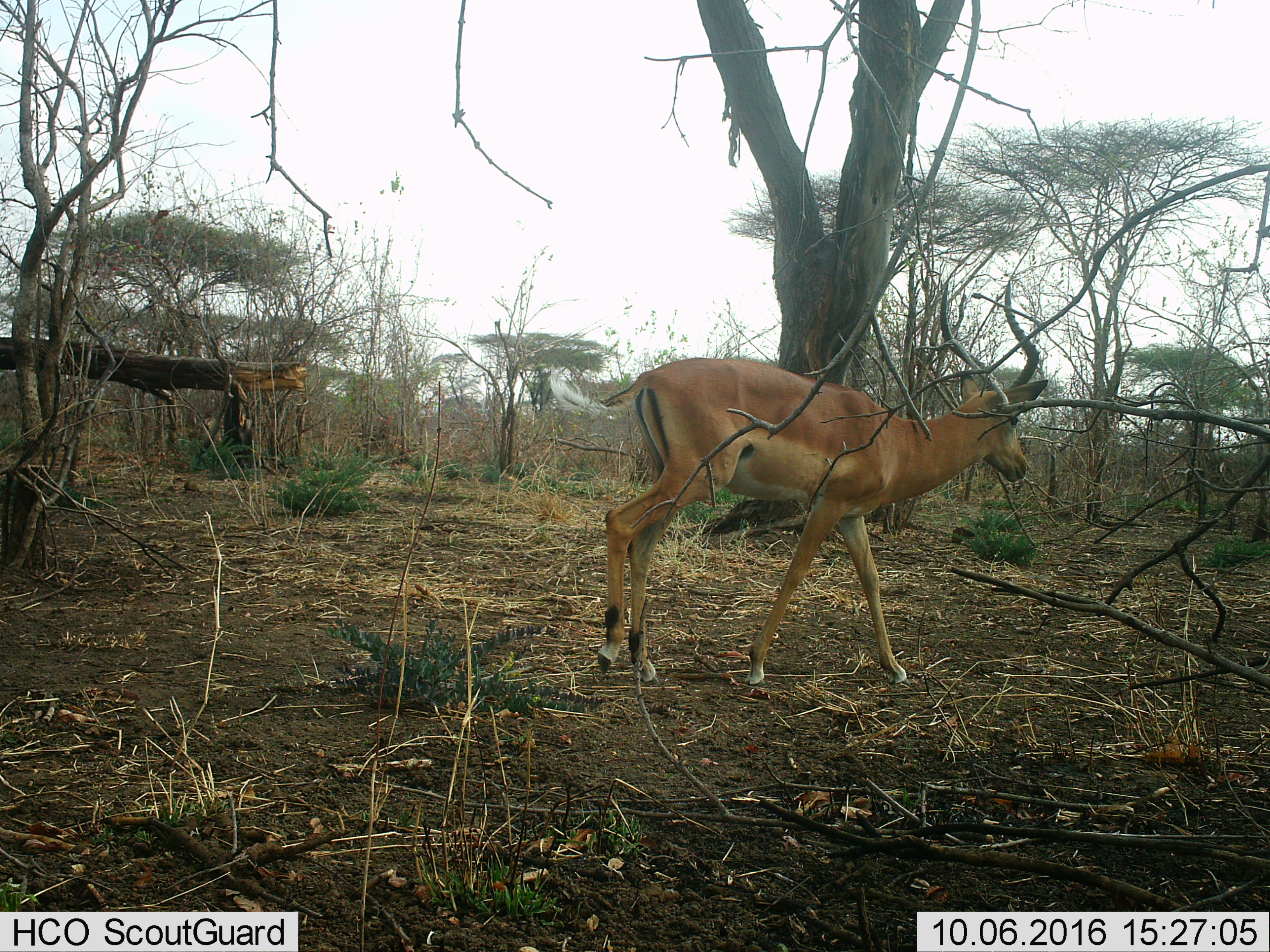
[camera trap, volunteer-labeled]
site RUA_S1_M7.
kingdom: Animalia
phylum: Chordata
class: Mammalia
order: Artiodactyla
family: Bovidae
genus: Aepyceros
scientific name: Aepyceros melampus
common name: impala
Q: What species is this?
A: Impala (Aepyceros melampus).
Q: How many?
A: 1.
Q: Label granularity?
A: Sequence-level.